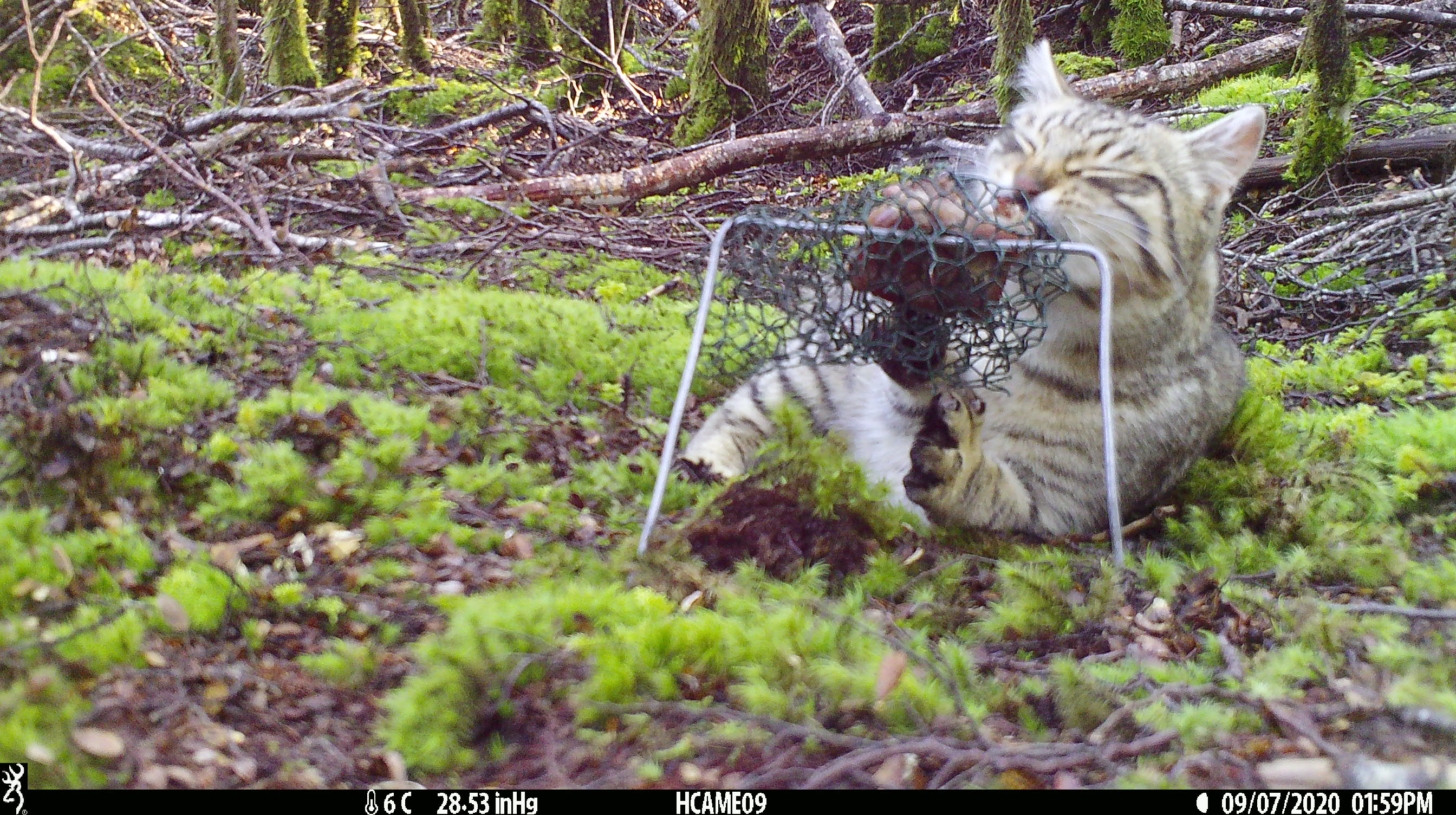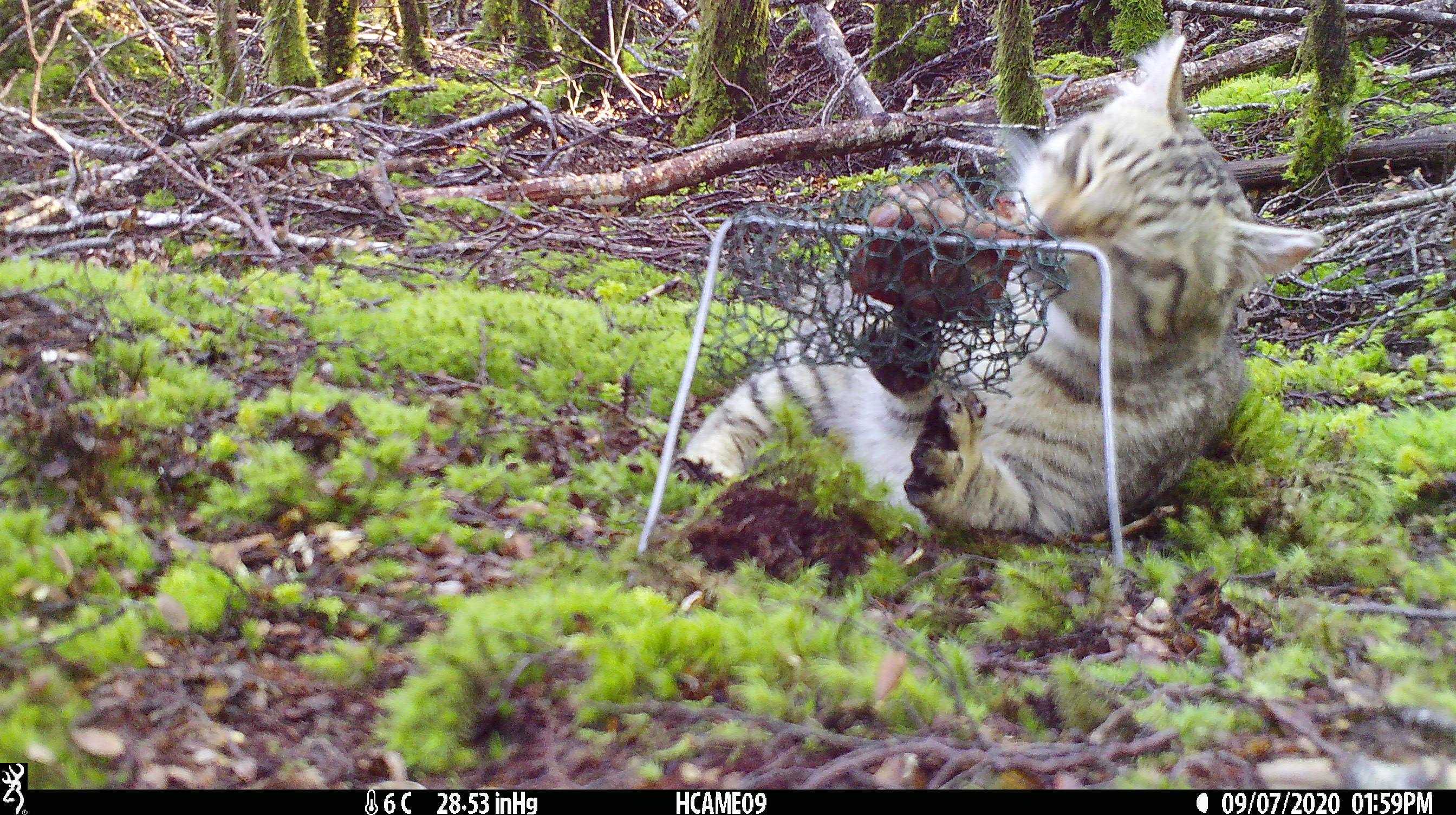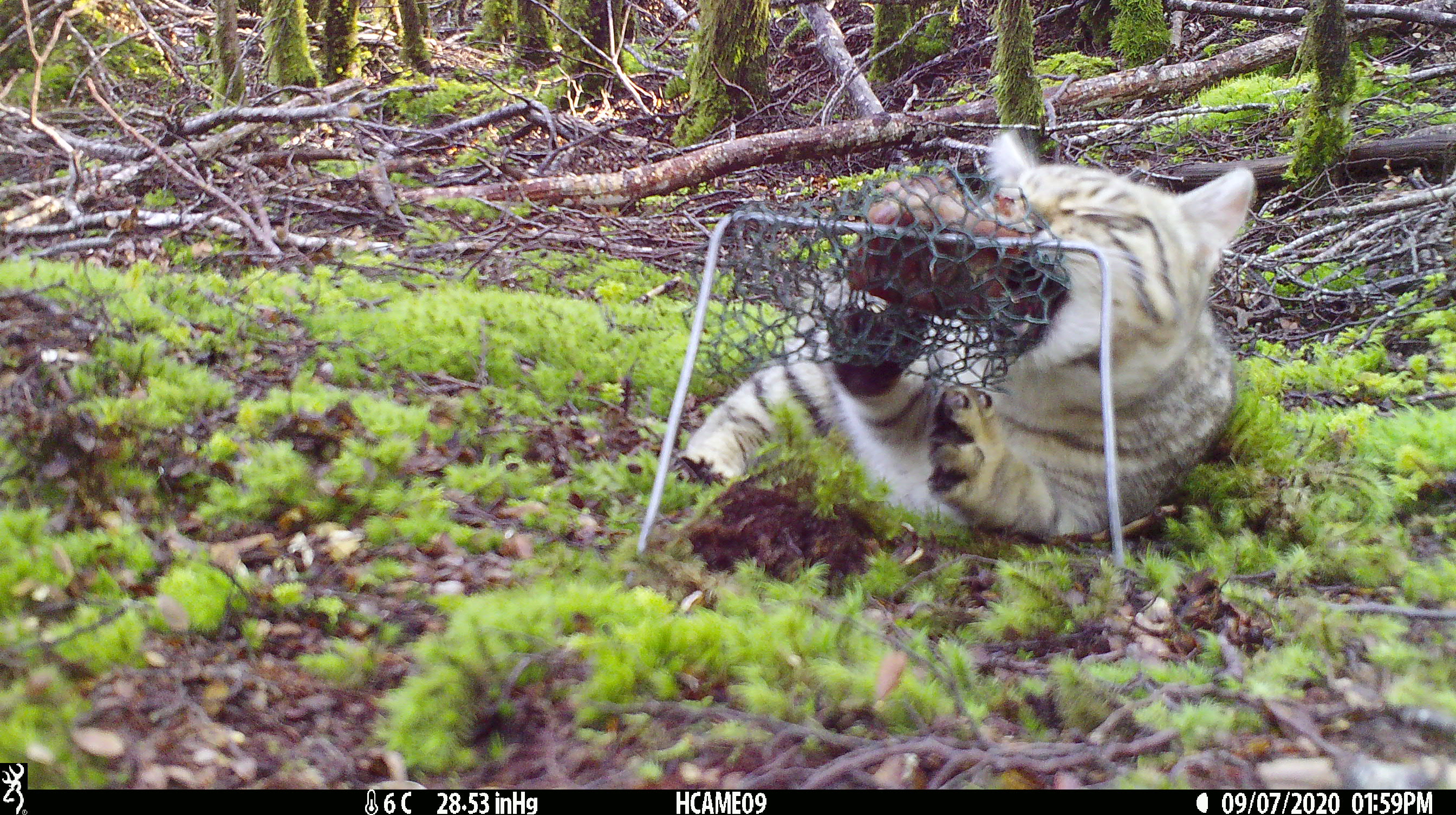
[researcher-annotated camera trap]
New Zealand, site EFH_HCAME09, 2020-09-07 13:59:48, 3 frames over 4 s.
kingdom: Animalia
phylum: Chordata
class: Mammalia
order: Carnivora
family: Felidae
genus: Felis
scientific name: Felis catus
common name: domestic cat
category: cat